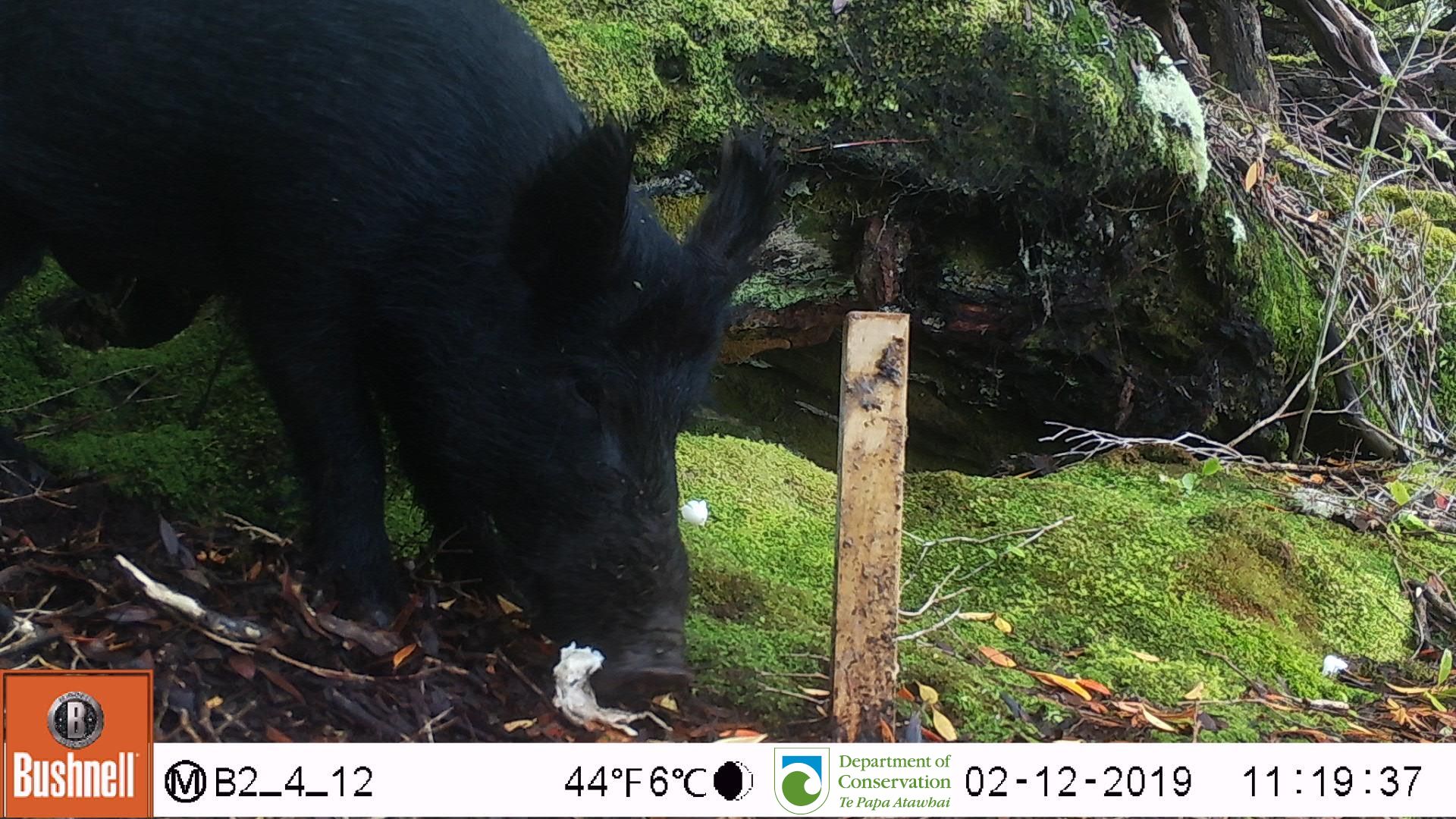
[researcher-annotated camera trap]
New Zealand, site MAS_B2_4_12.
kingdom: Animalia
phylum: Chordata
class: Mammalia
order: Artiodactyla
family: Suidae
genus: Sus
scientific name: Sus scrofa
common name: pig